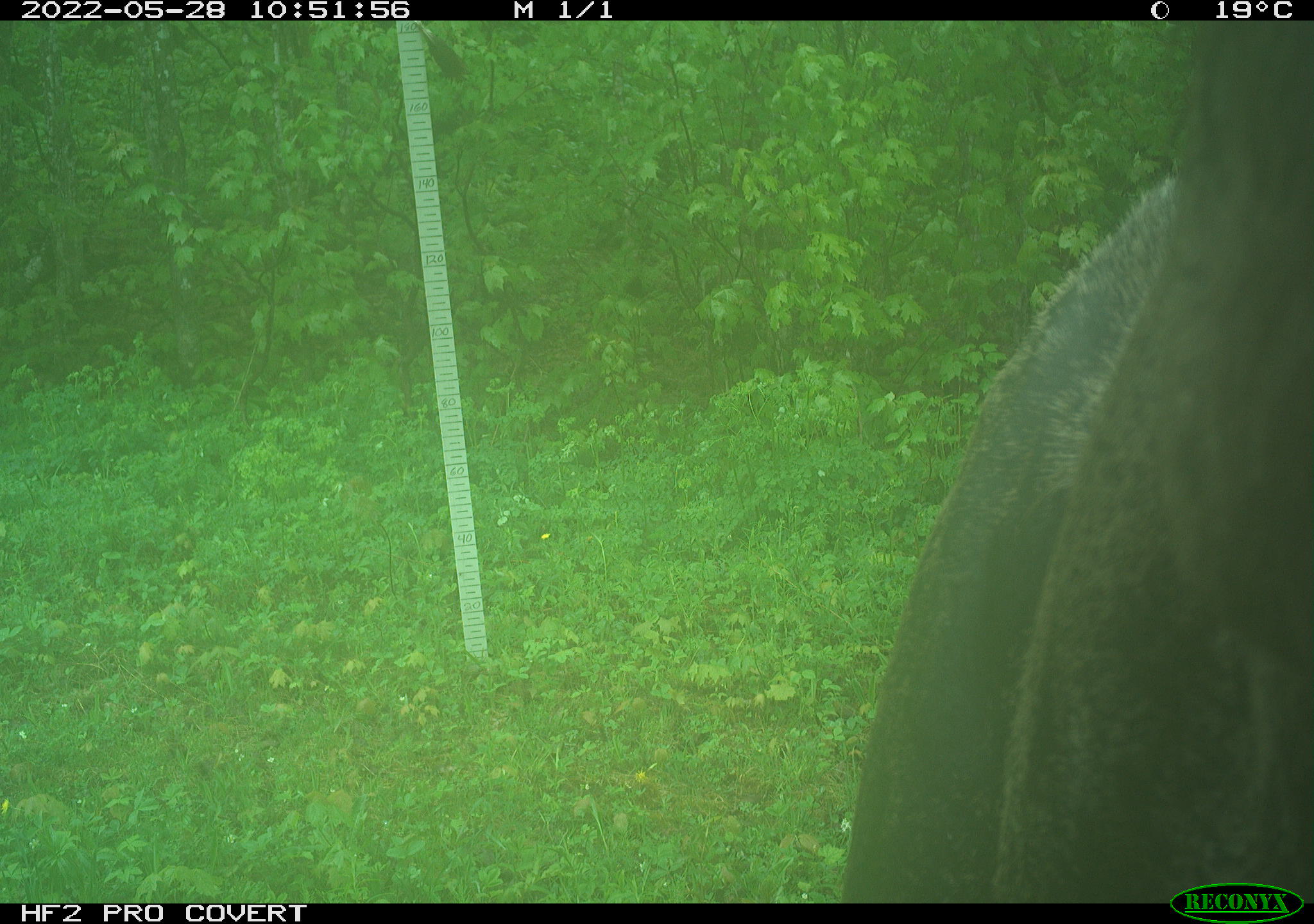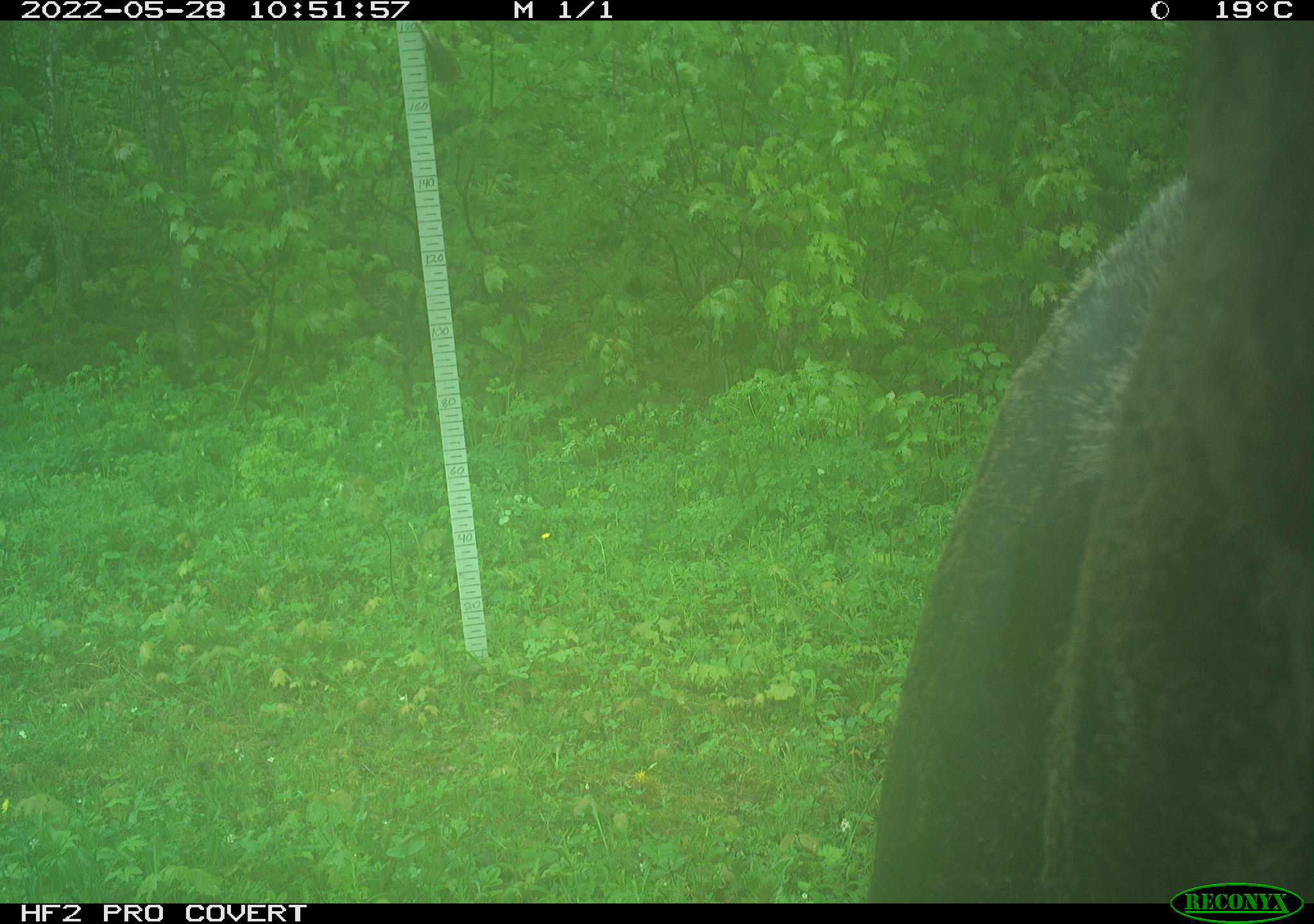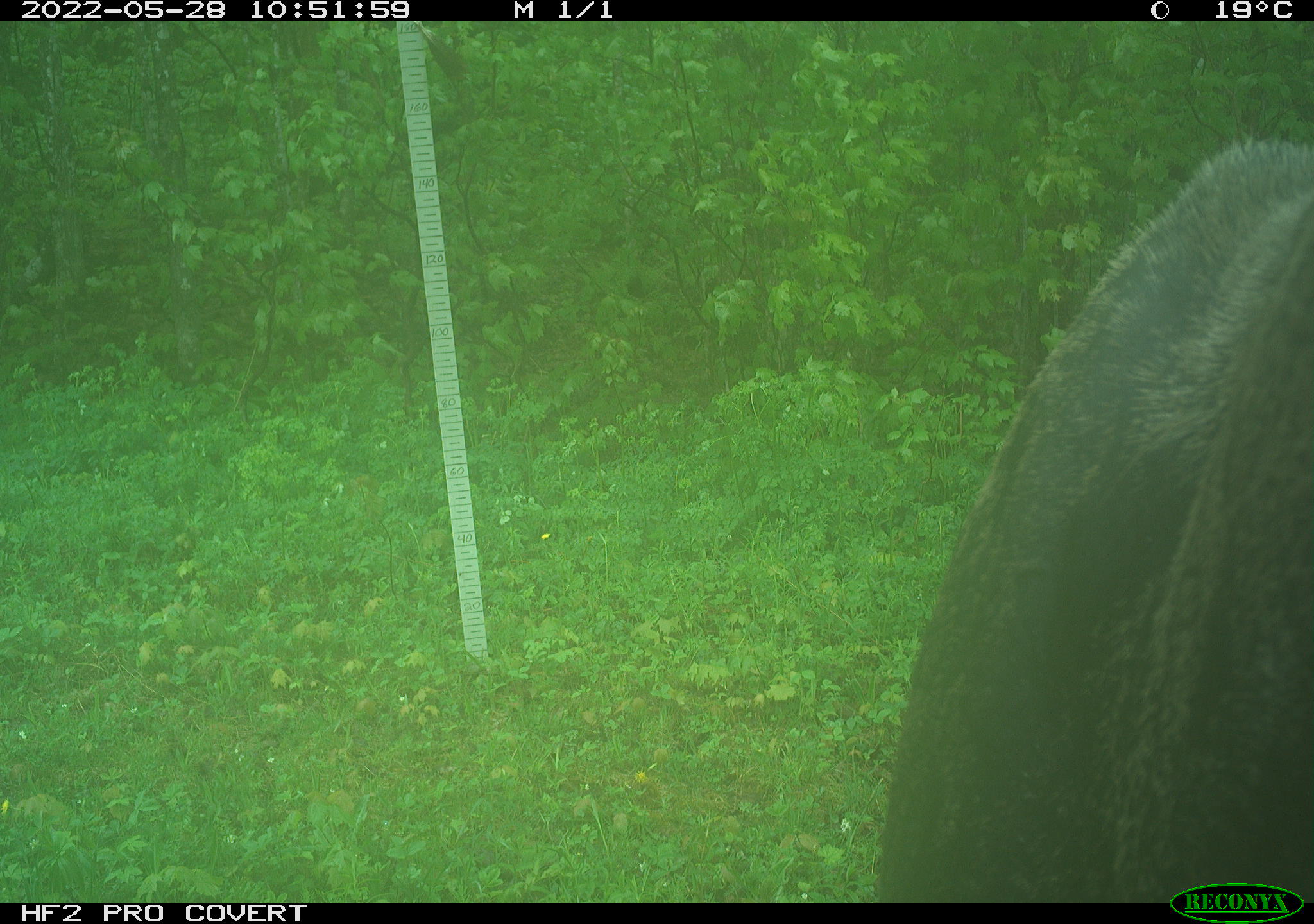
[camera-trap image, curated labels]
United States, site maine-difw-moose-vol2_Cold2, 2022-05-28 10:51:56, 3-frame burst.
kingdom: Animalia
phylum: Chordata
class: Mammalia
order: Artiodactyla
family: Cervidae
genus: Alces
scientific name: Alces alces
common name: moose